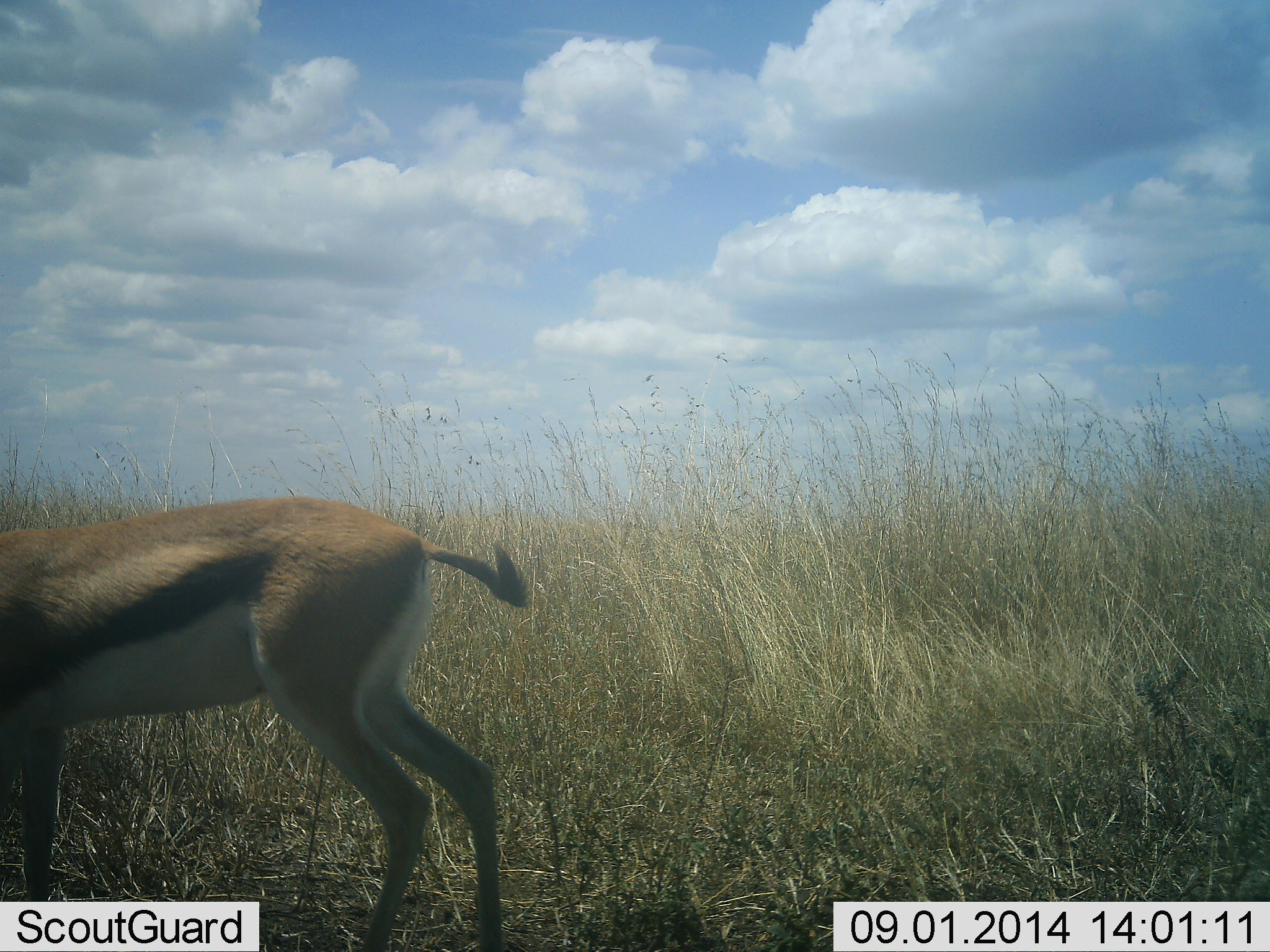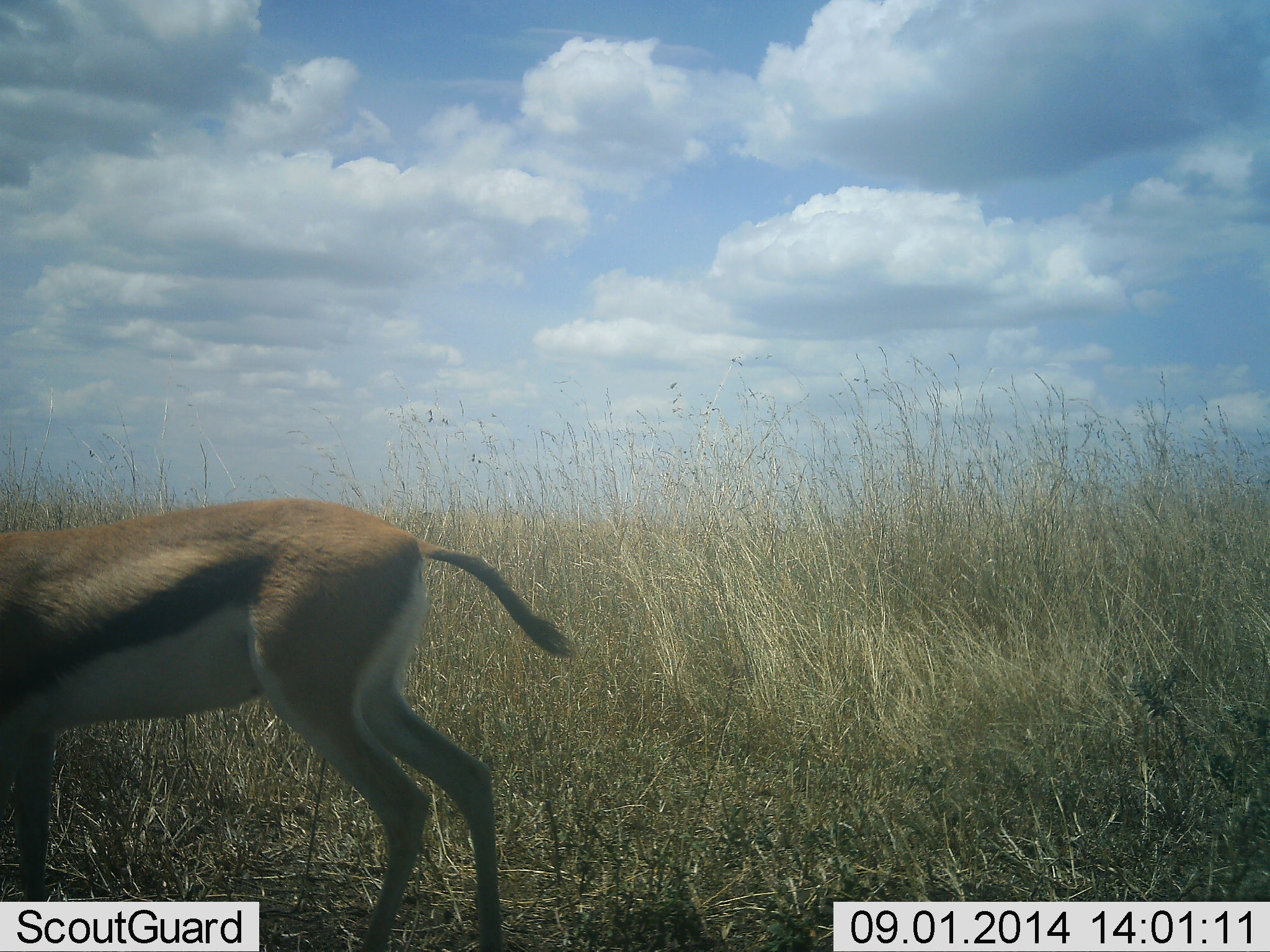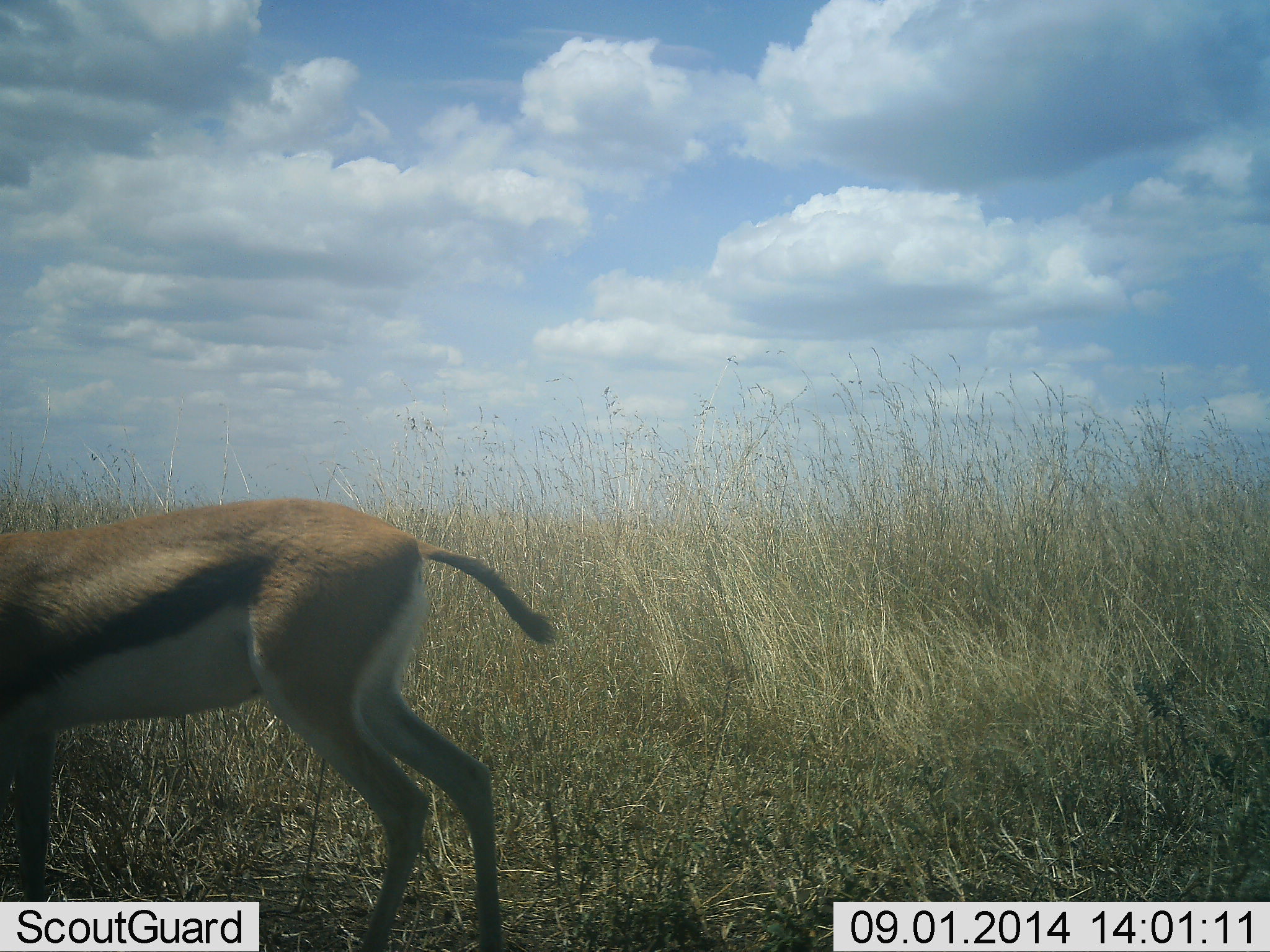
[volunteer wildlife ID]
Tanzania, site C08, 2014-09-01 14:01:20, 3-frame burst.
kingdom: Animalia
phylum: Chordata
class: Mammalia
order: Artiodactyla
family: Bovidae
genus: Eudorcas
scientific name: Eudorcas thomsonii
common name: thomson's gazelle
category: gazellethomsons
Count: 1.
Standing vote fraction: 90%.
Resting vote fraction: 0%.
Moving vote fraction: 0%.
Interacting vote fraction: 0%.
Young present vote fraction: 0%.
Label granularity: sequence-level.